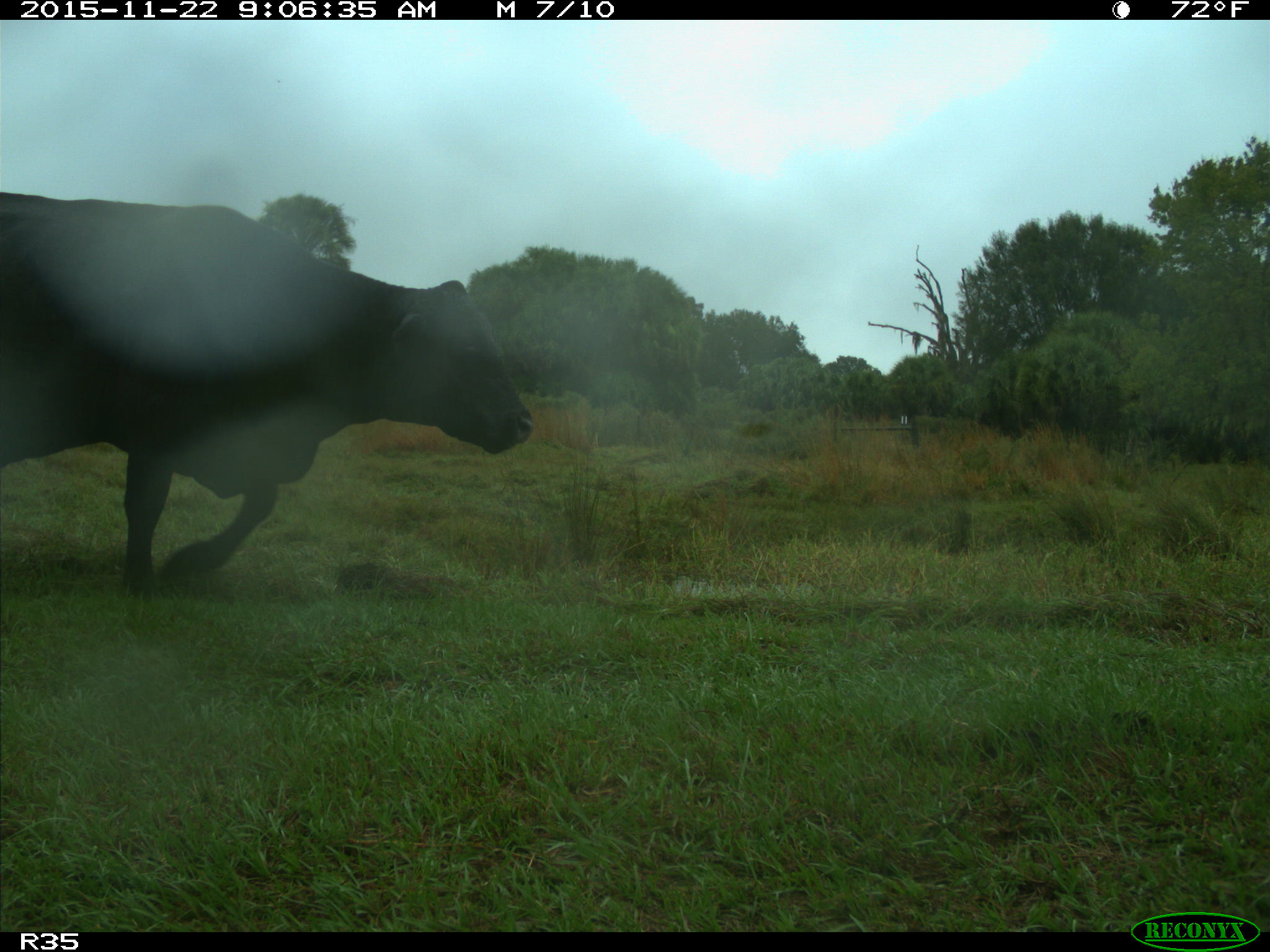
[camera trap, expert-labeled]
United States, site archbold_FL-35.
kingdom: Animalia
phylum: Chordata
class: Mammalia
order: Artiodactyla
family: Bovidae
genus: Bos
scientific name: Bos taurus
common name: domestic cow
Bos taurus (domestic cow).